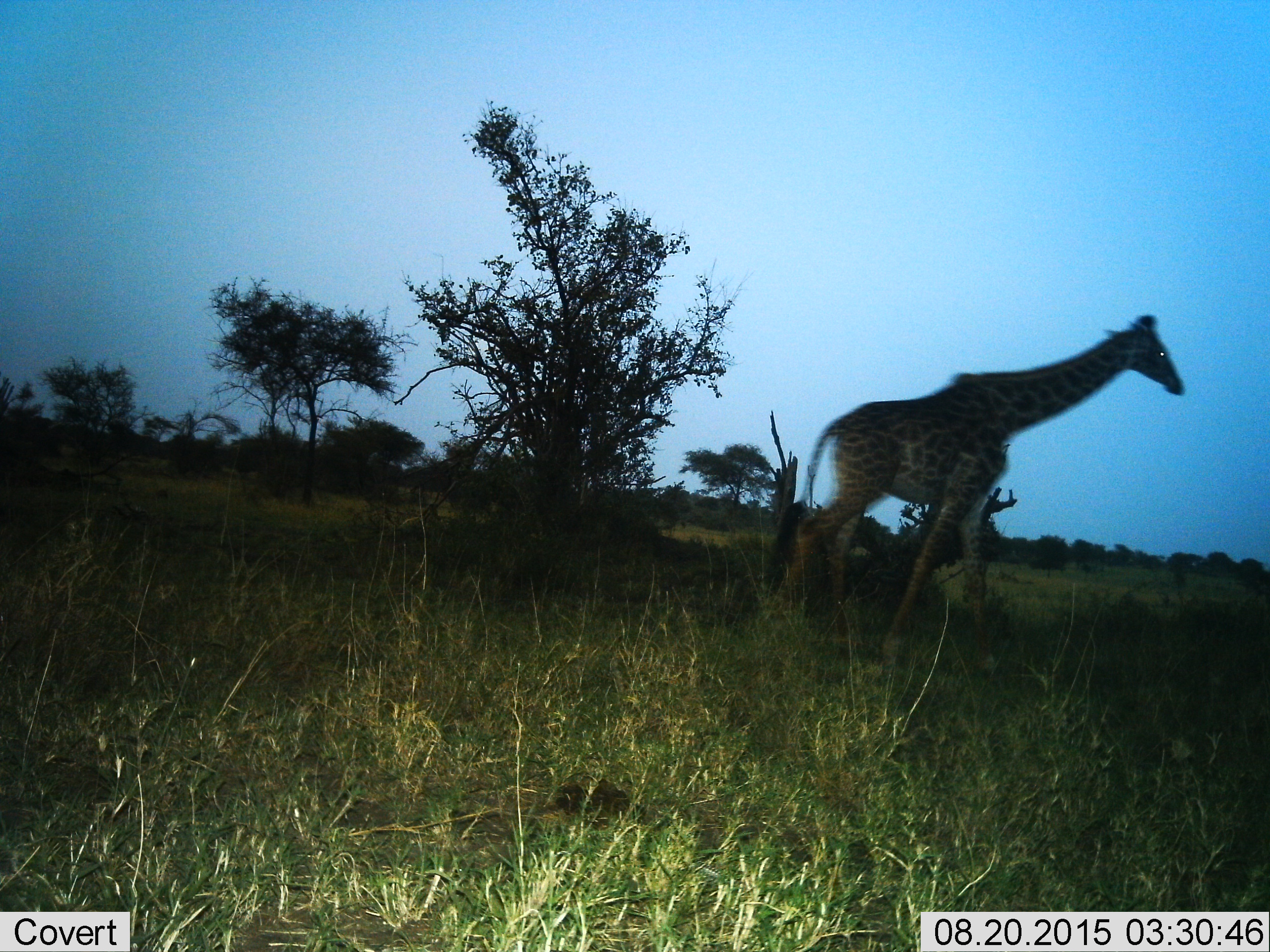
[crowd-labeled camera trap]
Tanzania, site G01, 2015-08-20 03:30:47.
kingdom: Animalia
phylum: Chordata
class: Mammalia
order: Artiodactyla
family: Giraffidae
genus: Giraffa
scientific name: Giraffa camelopardalis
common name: giraffe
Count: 1.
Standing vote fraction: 7%.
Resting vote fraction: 0%.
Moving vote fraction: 100%.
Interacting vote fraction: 0%.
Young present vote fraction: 0%.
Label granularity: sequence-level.